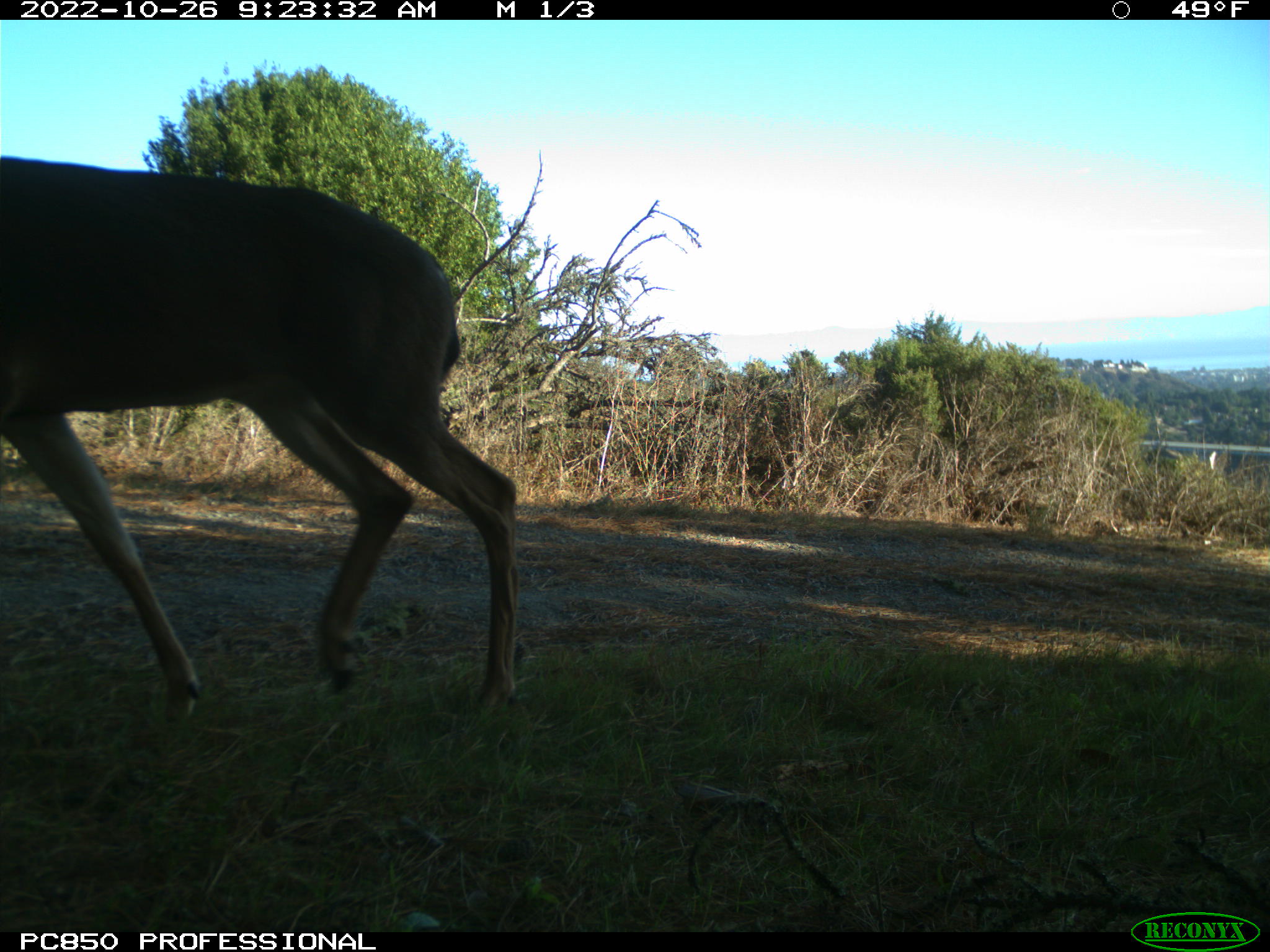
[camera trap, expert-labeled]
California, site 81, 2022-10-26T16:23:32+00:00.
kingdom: Animalia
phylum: Chordata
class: Mammalia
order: Artiodactyla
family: Cervidae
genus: Odocoileus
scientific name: Odocoileus hemionus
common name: mule deer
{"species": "mule deer (Odocoileus hemionus)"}